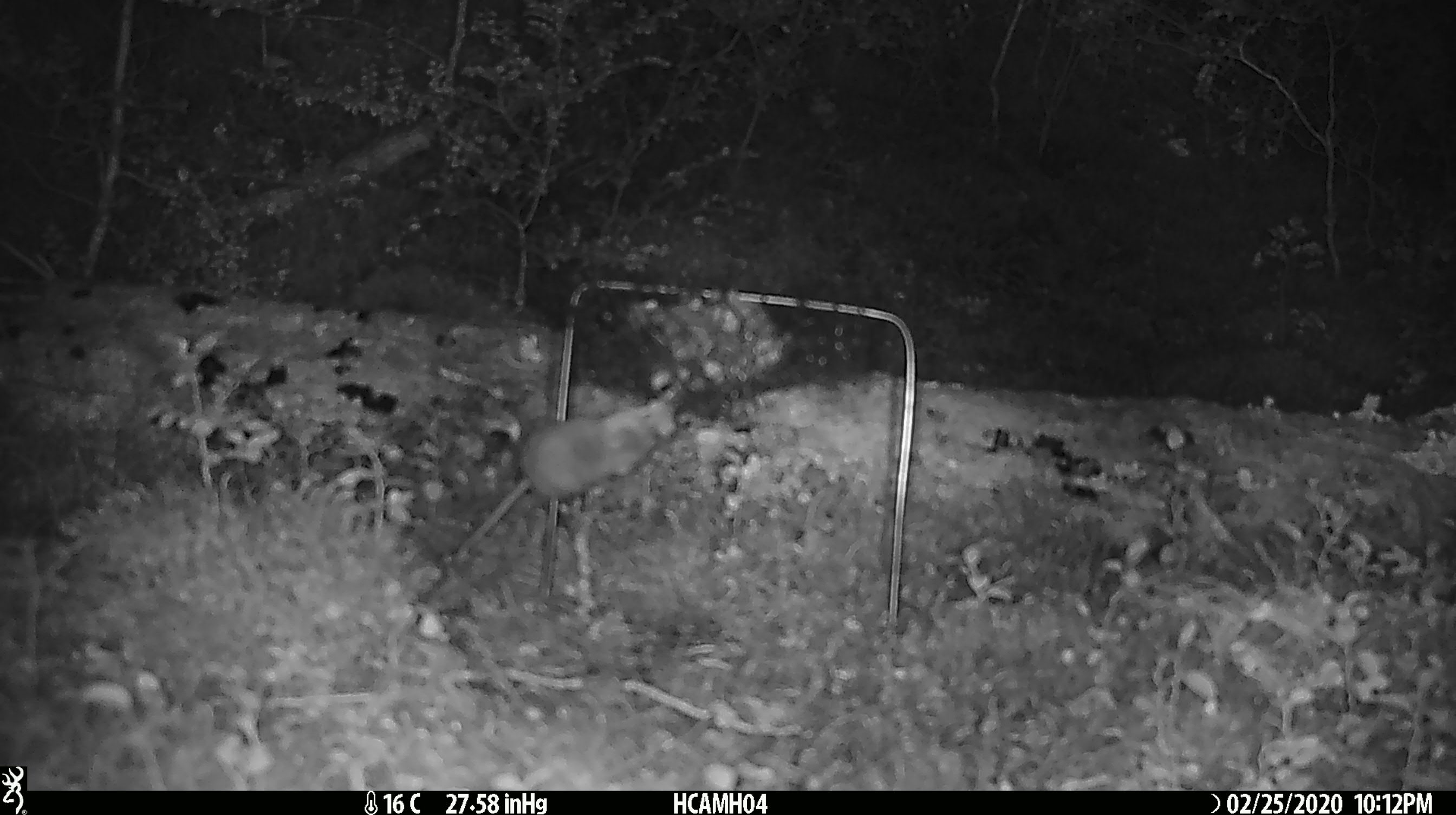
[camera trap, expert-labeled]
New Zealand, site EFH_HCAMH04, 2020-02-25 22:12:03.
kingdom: Animalia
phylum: Chordata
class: Mammalia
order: Rodentia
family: Muridae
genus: Mus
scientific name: Mus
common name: mouse